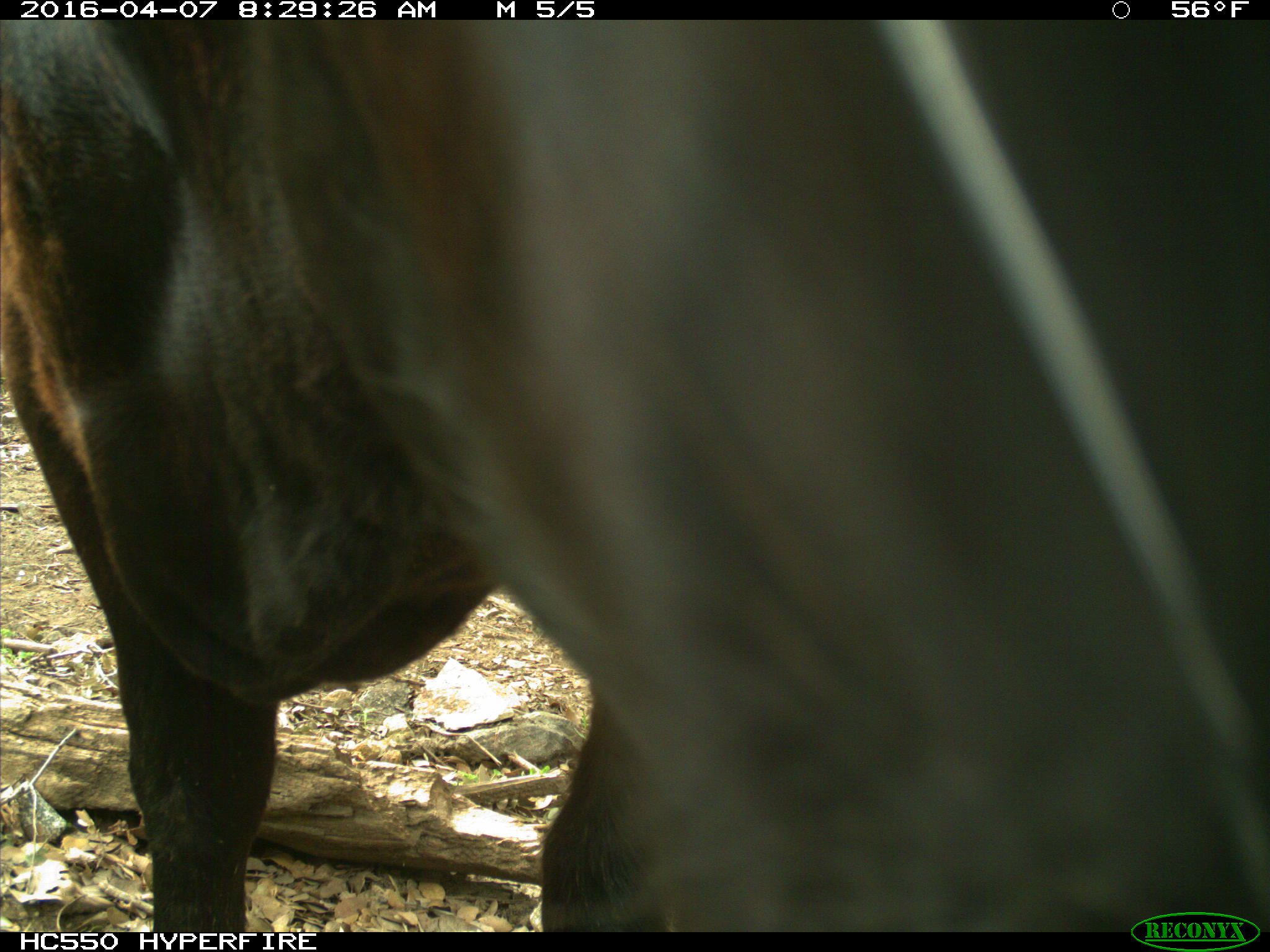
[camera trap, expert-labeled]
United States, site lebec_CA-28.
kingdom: Animalia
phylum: Chordata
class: Mammalia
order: Artiodactyla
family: Bovidae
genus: Bos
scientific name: Bos taurus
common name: domestic cow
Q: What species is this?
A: Bos taurus (domestic cow).